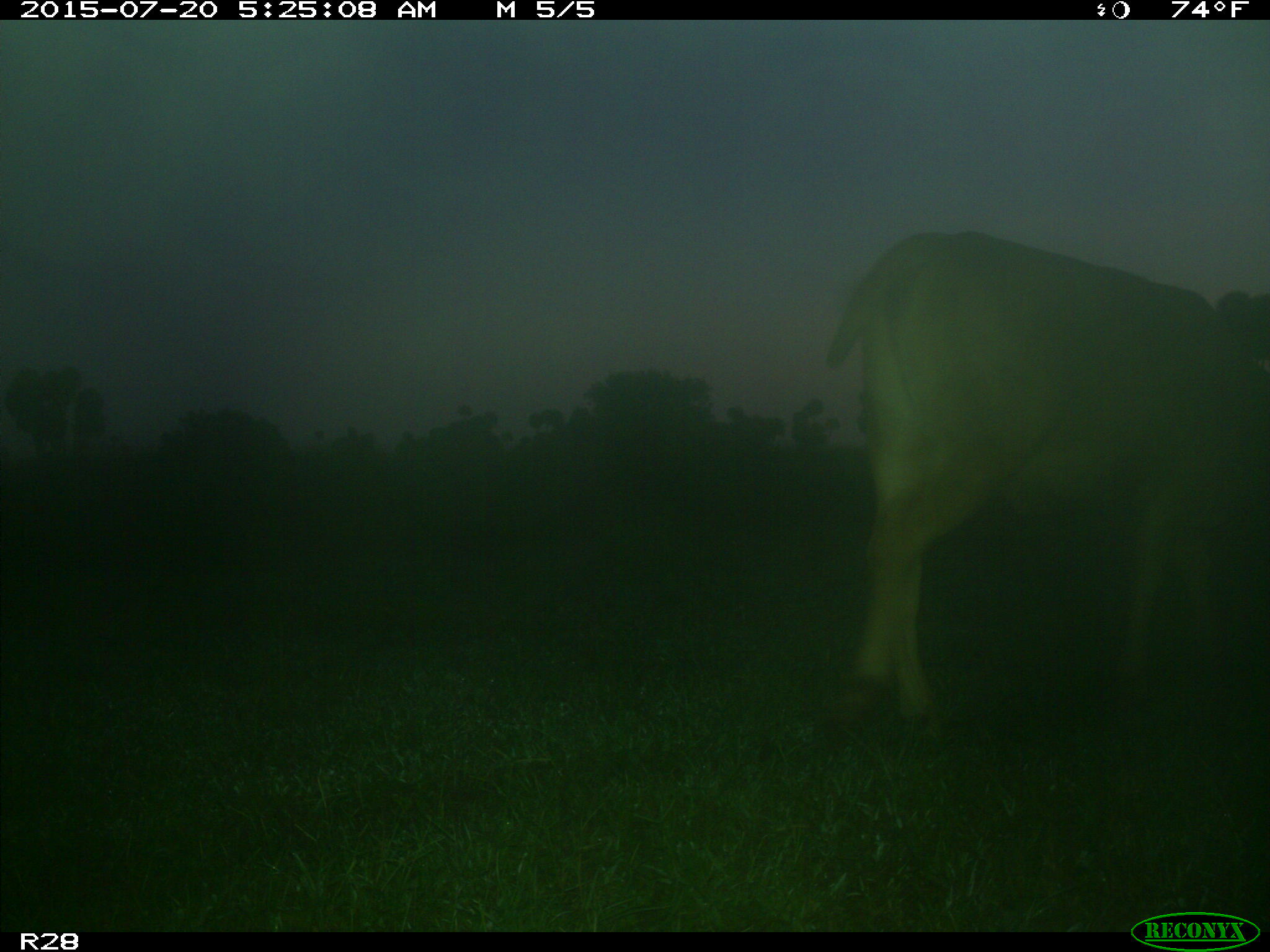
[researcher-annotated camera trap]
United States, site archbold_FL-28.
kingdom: Animalia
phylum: Chordata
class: Mammalia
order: Artiodactyla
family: Bovidae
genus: Bos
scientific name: Bos taurus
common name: domestic cow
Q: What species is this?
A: Bos taurus (domestic cow).